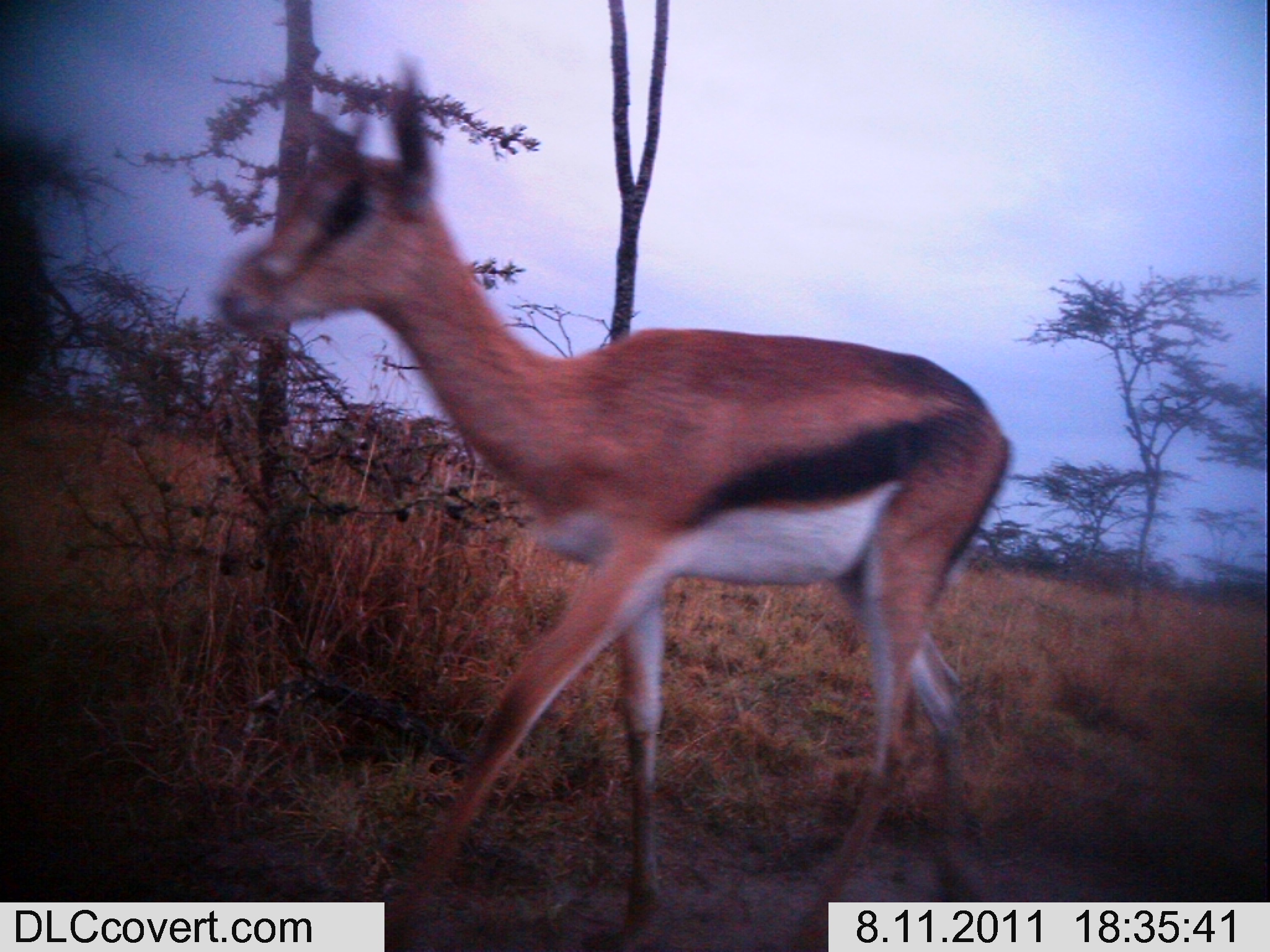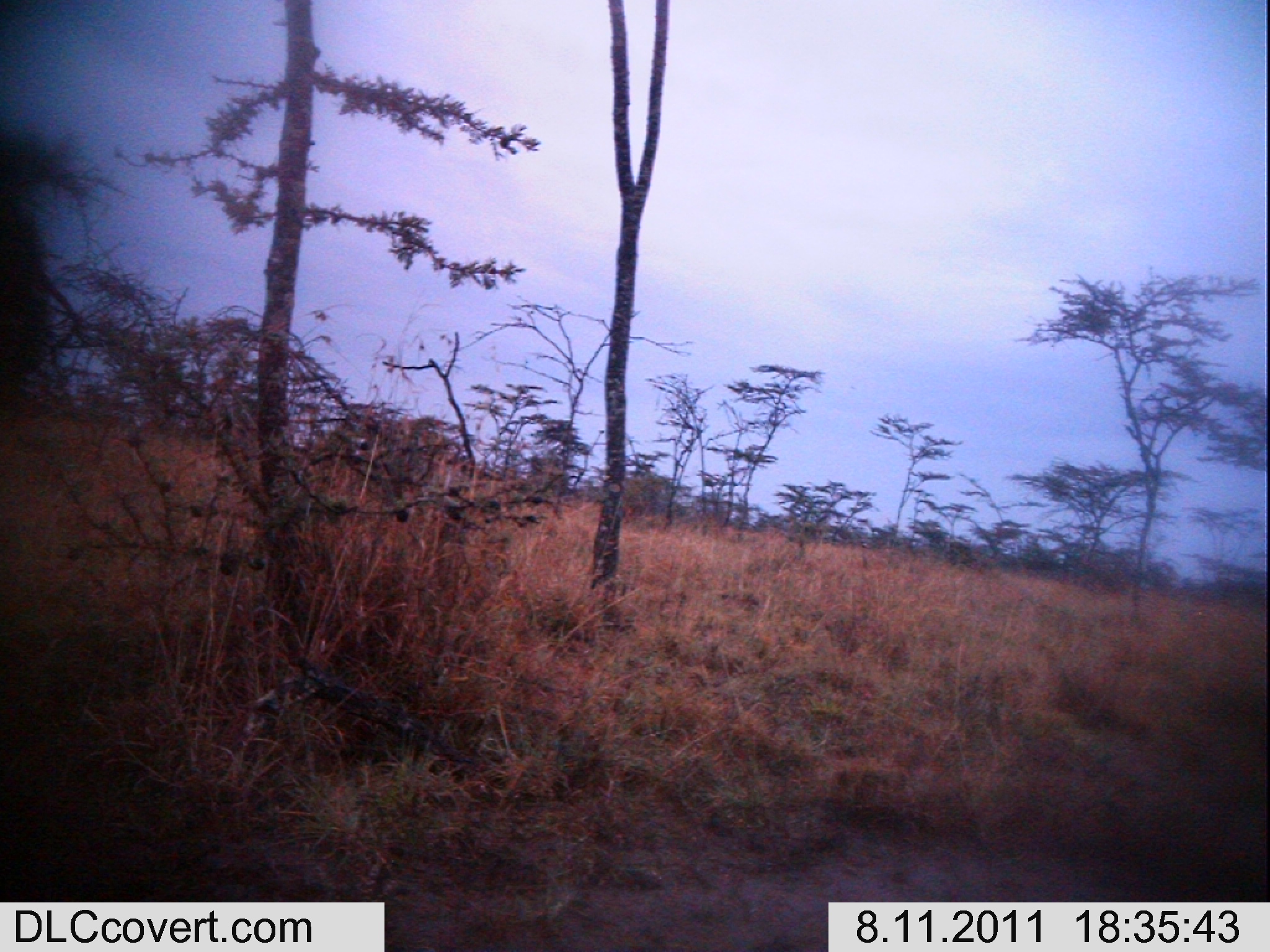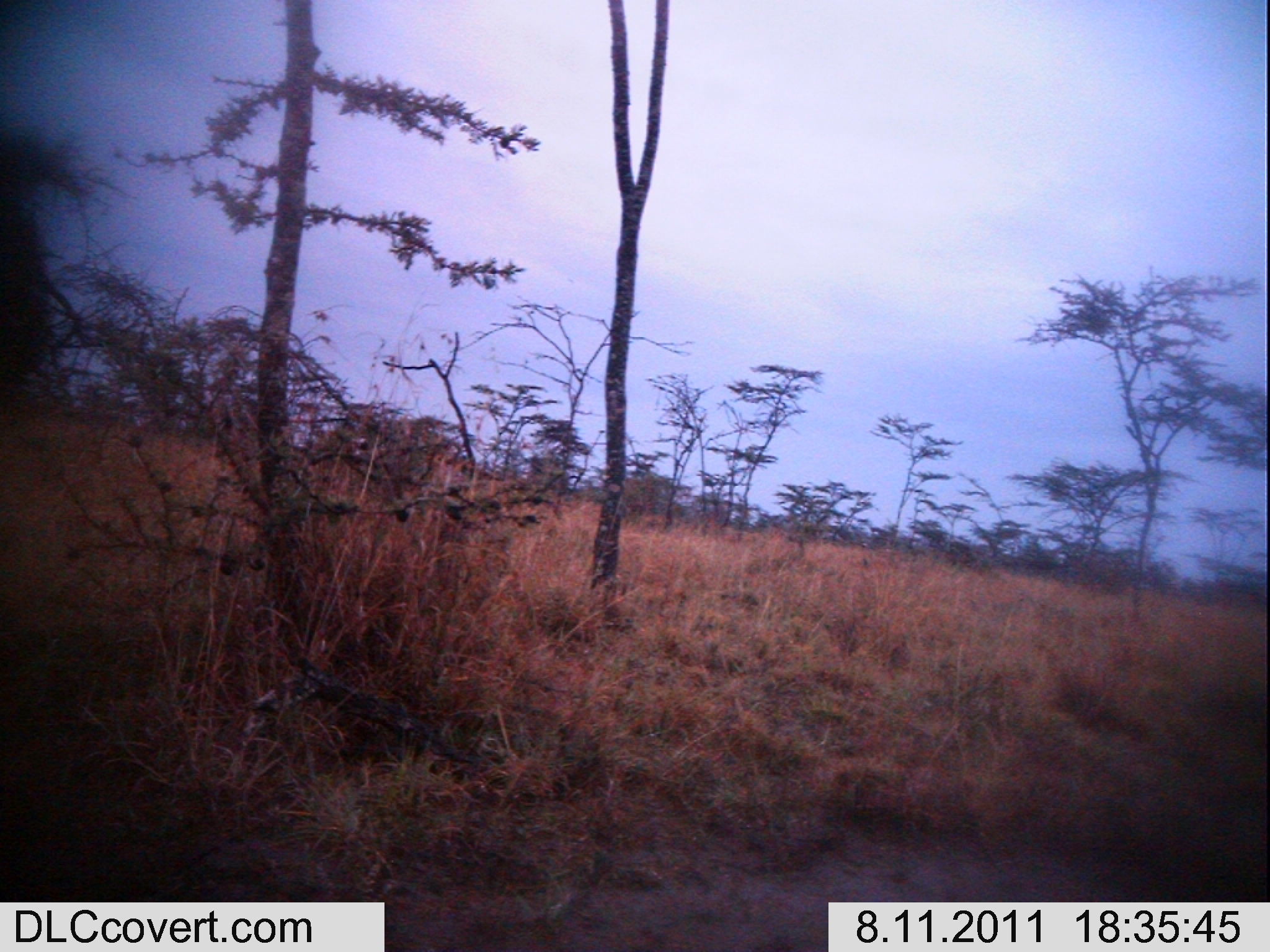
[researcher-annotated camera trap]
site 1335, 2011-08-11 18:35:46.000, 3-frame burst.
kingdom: Animalia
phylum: Chordata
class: Mammalia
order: Artiodactyla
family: Bovidae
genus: Nanger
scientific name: Nanger granti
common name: grant's gazelle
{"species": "Nanger granti (grant's gazelle)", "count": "1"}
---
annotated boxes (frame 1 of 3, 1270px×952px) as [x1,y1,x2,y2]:
nanger granti: [211,49,1013,947]